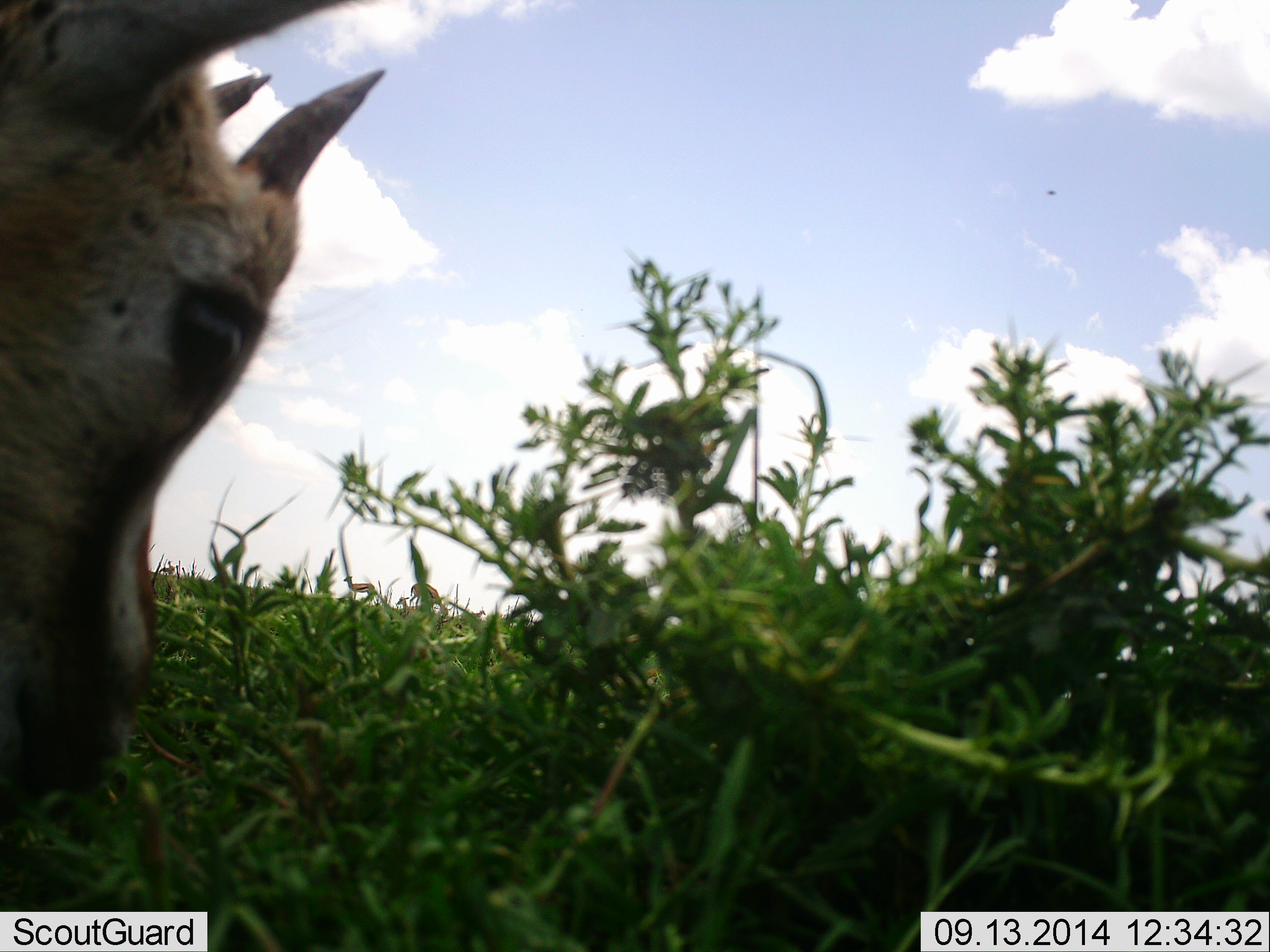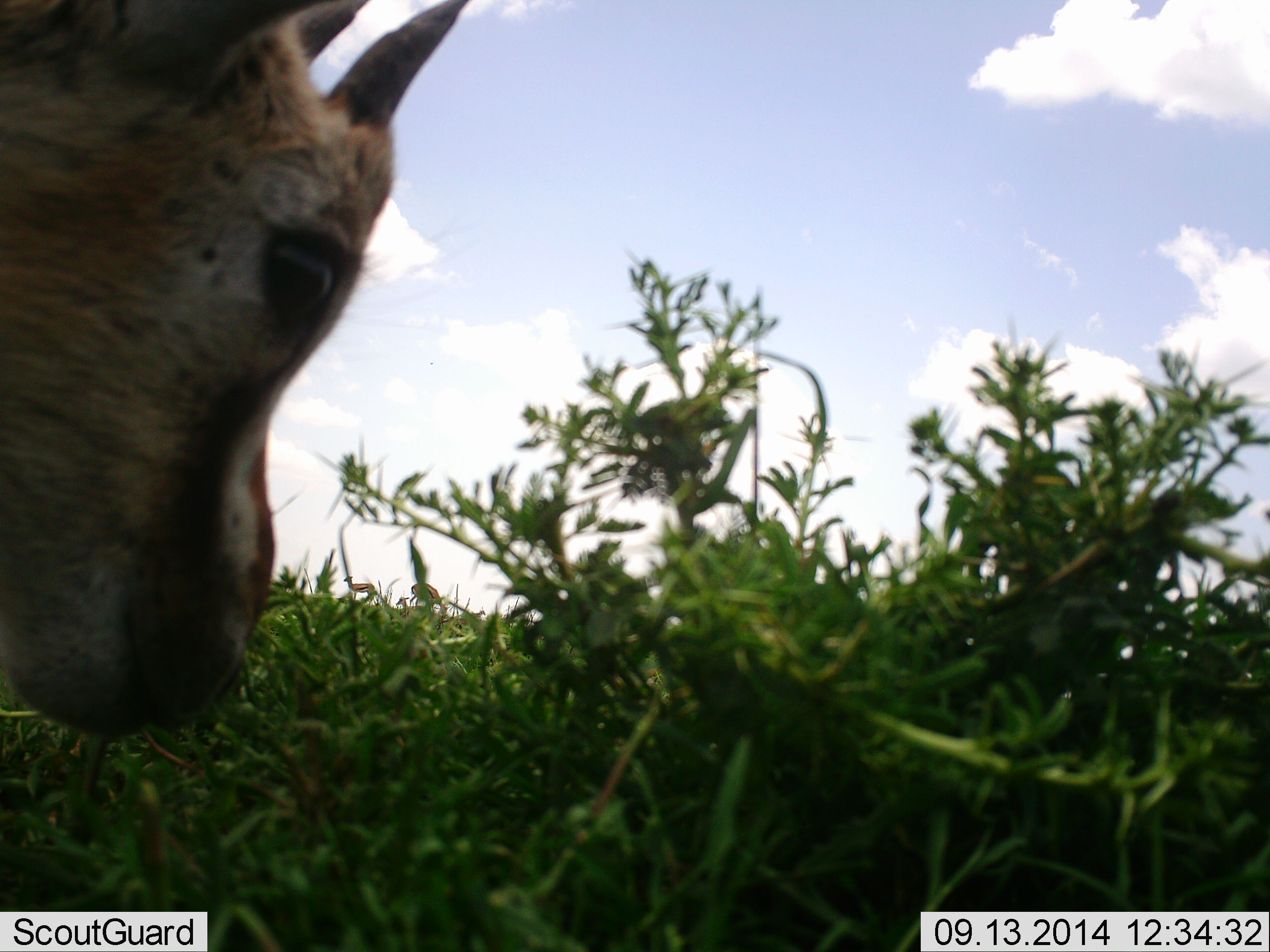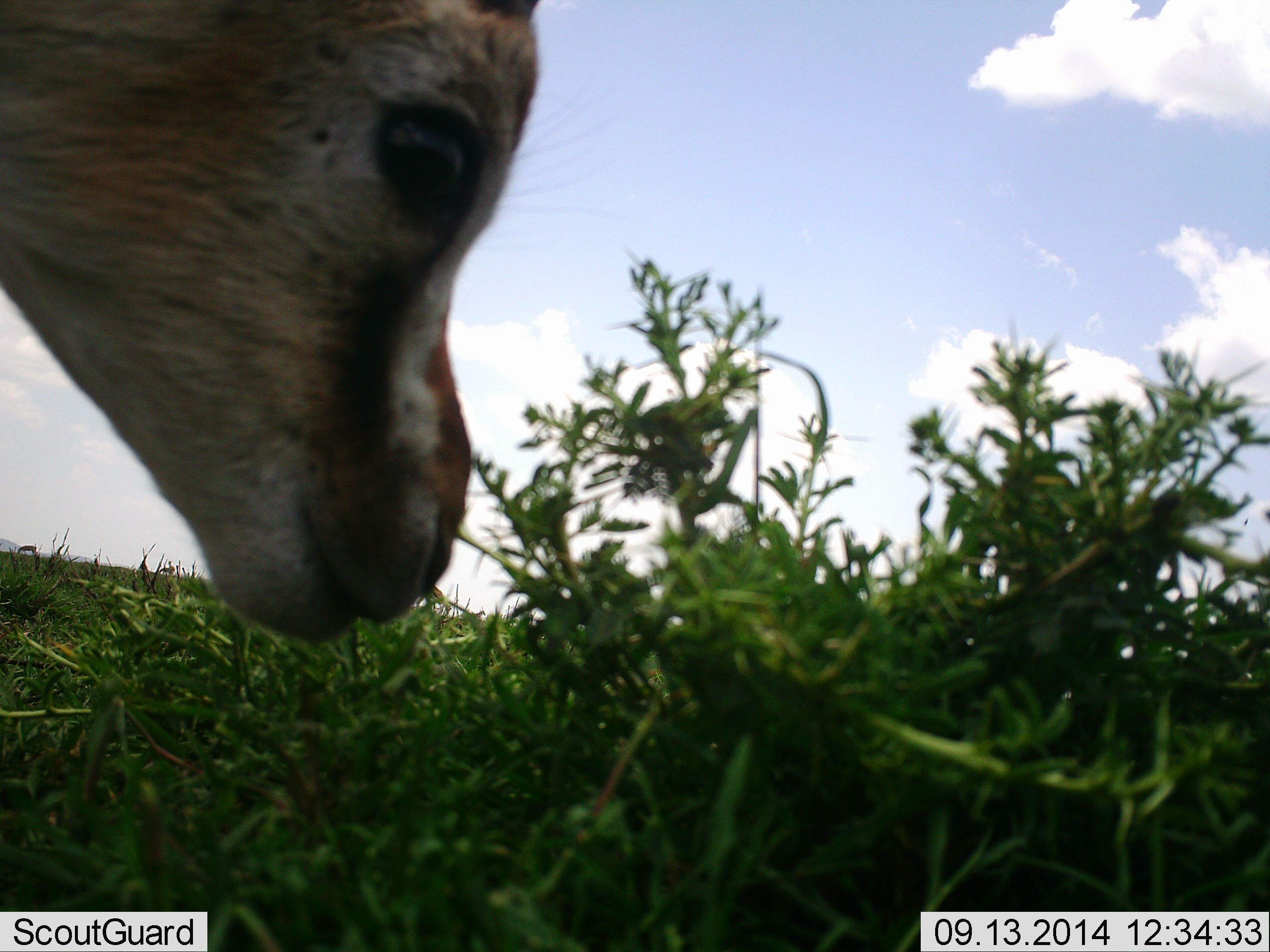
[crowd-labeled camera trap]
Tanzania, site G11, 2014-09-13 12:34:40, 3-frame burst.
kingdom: Animalia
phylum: Chordata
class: Mammalia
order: Artiodactyla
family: Bovidae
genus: Eudorcas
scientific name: Eudorcas thomsonii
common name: thomson's gazelle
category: gazellethomsons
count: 1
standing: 50%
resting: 0%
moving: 0%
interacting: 10%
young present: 0%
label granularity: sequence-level